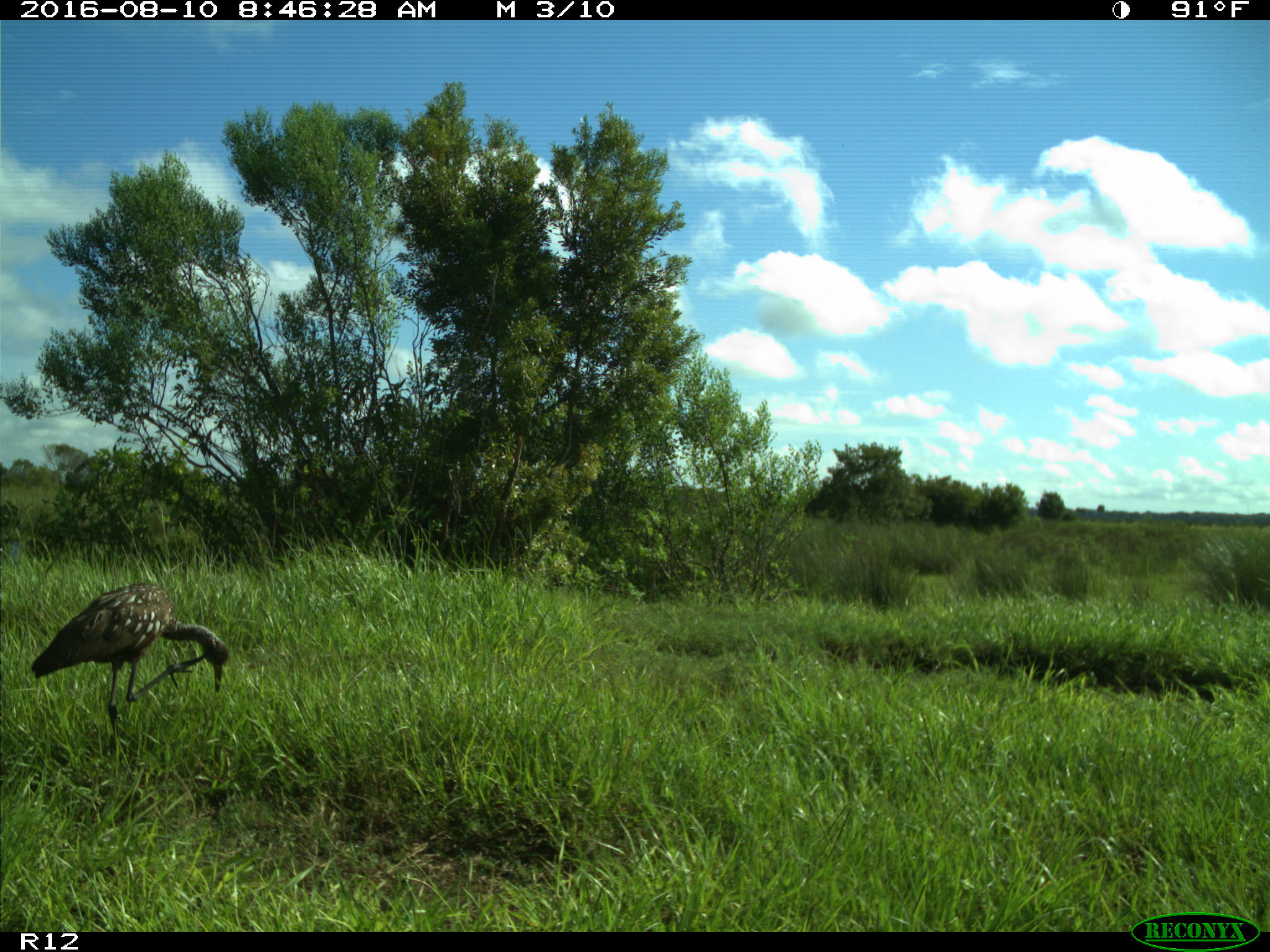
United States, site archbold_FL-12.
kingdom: Animalia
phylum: Chordata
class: Aves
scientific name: Aves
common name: birds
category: unidentified bird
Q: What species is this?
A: Unidentified bird (birds) (Aves).